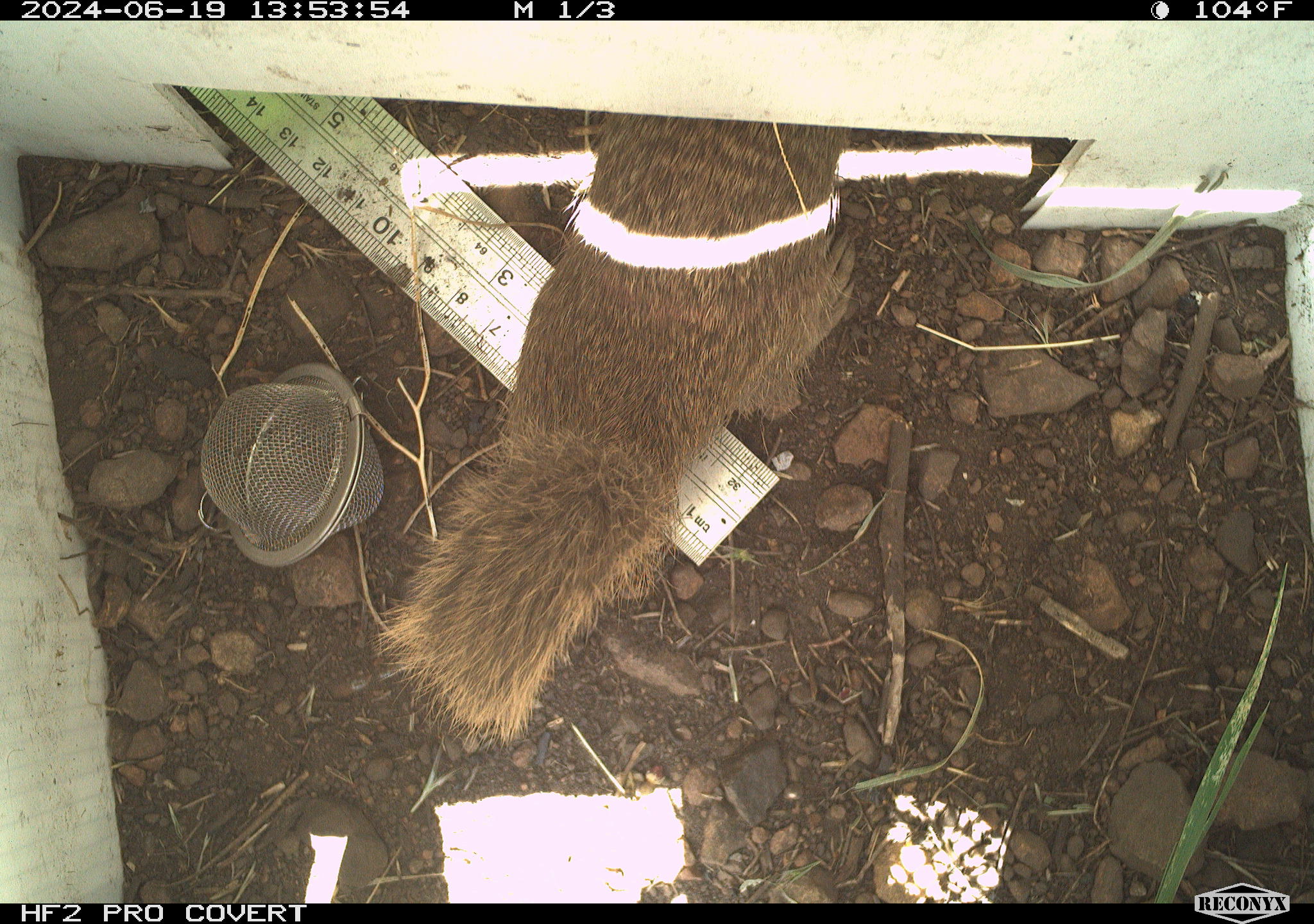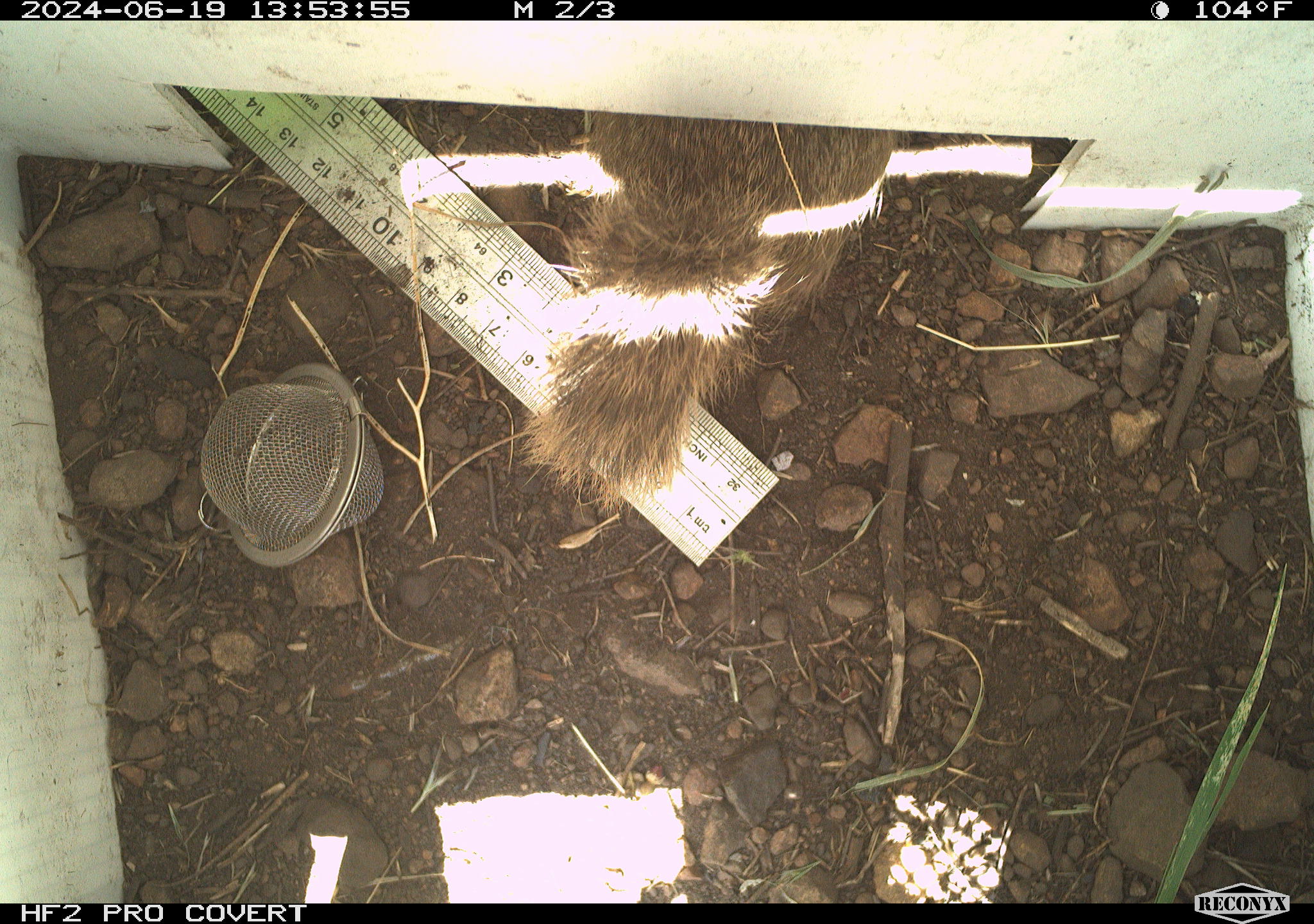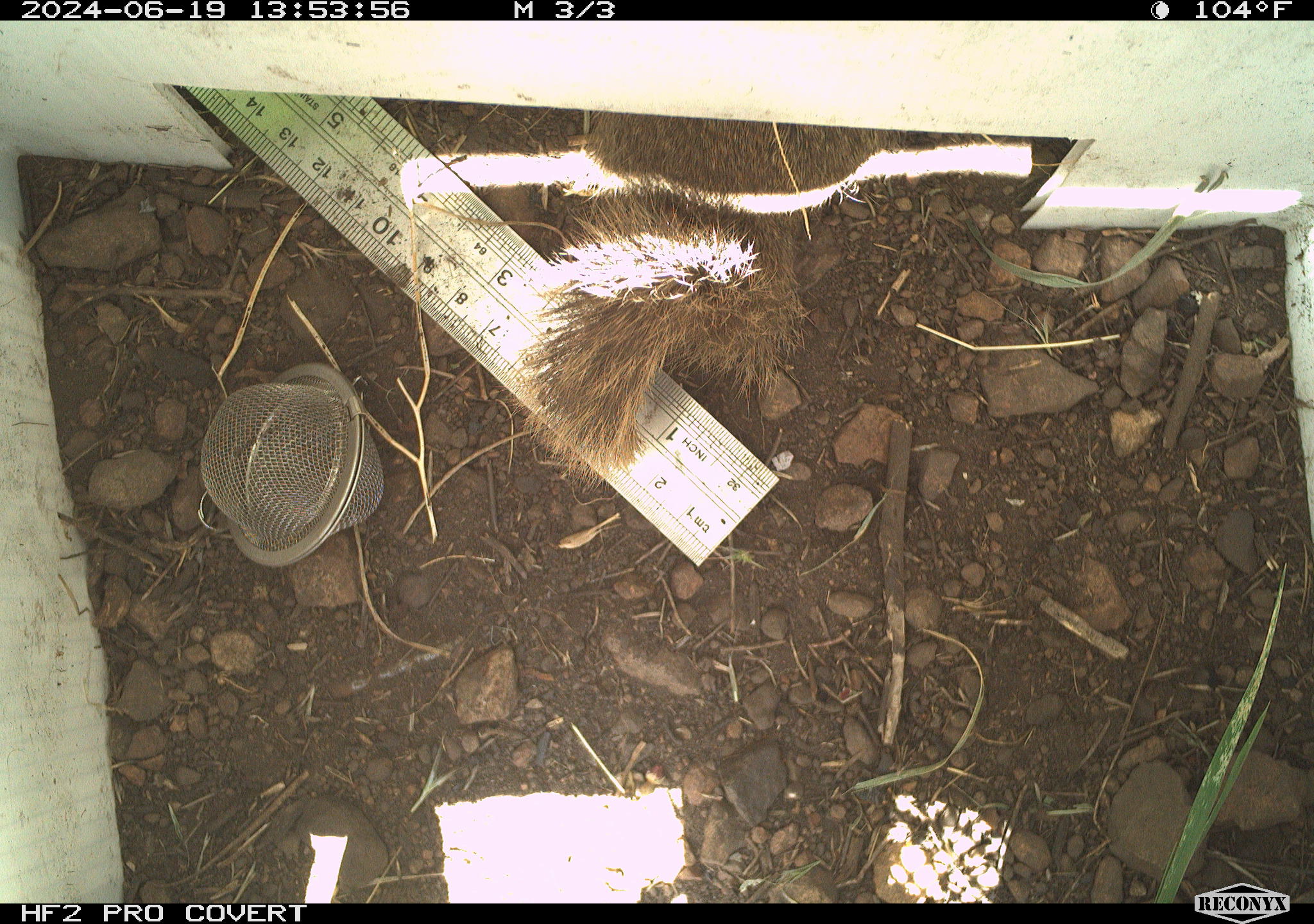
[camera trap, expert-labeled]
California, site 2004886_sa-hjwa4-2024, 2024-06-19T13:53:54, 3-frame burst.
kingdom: Animalia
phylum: Chordata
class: Mammalia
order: Rodentia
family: Sciuridae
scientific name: Sciuridae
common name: squirrels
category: sciuridae family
Sciuridae family (squirrels) (Sciuridae).